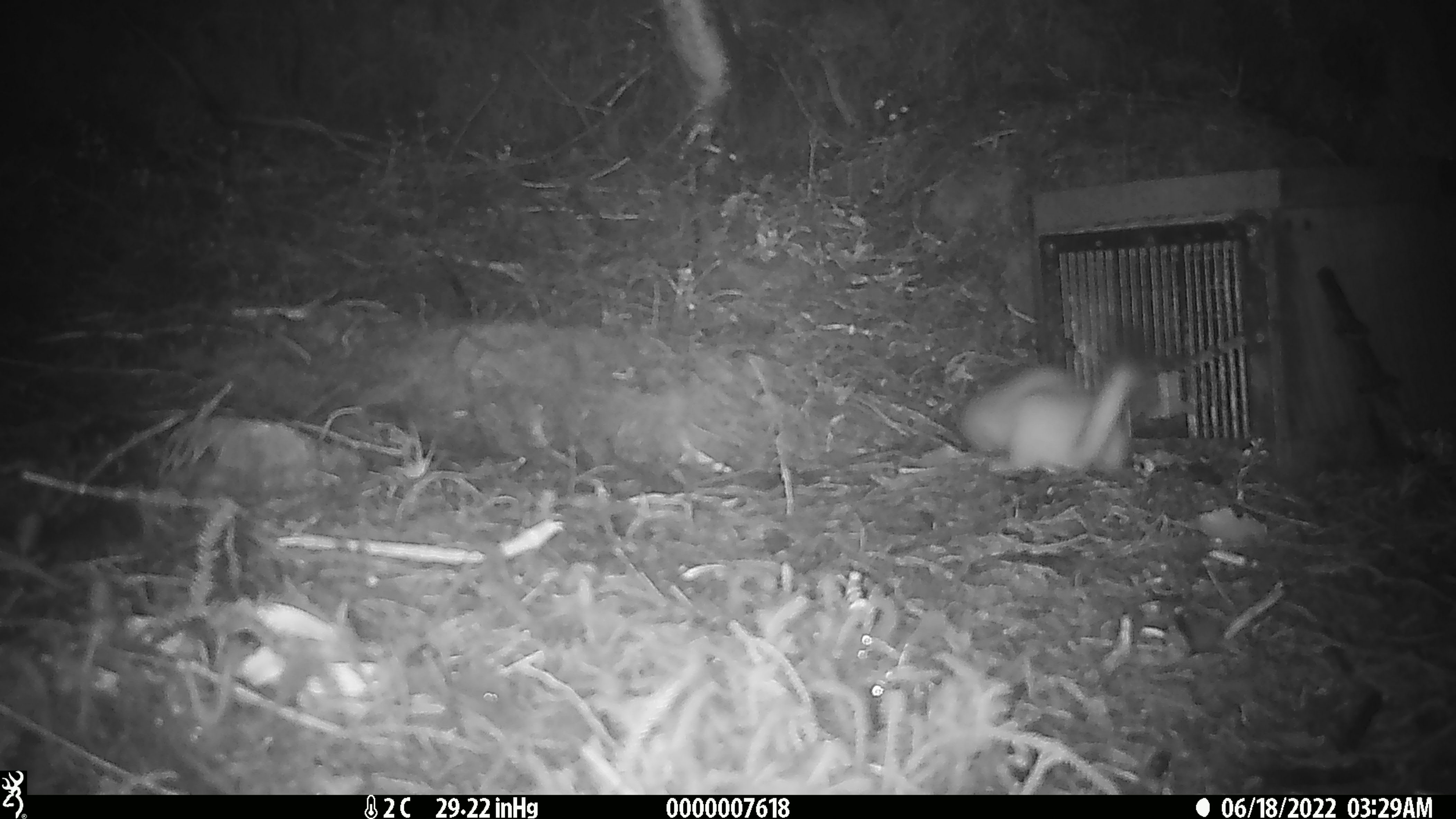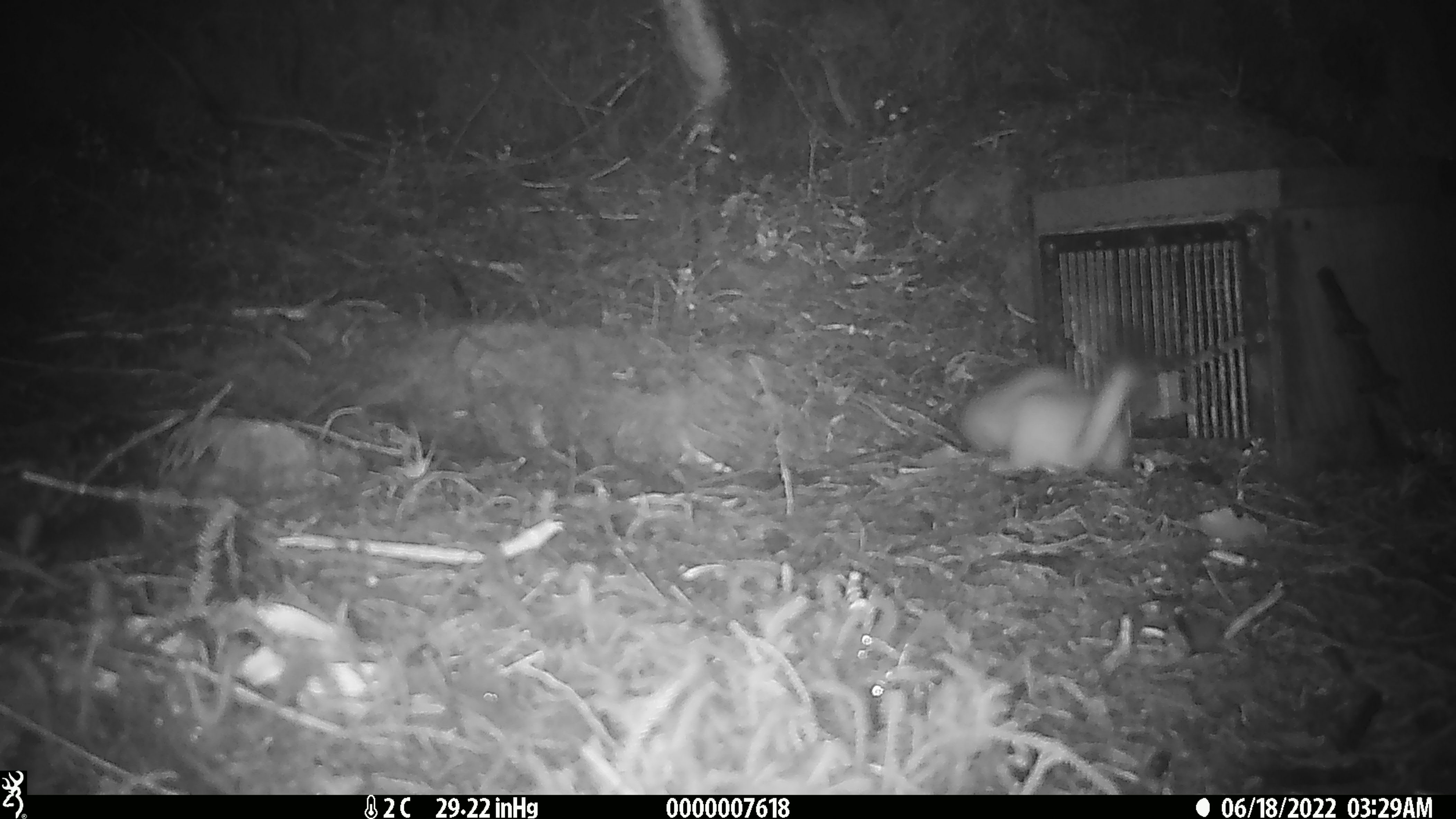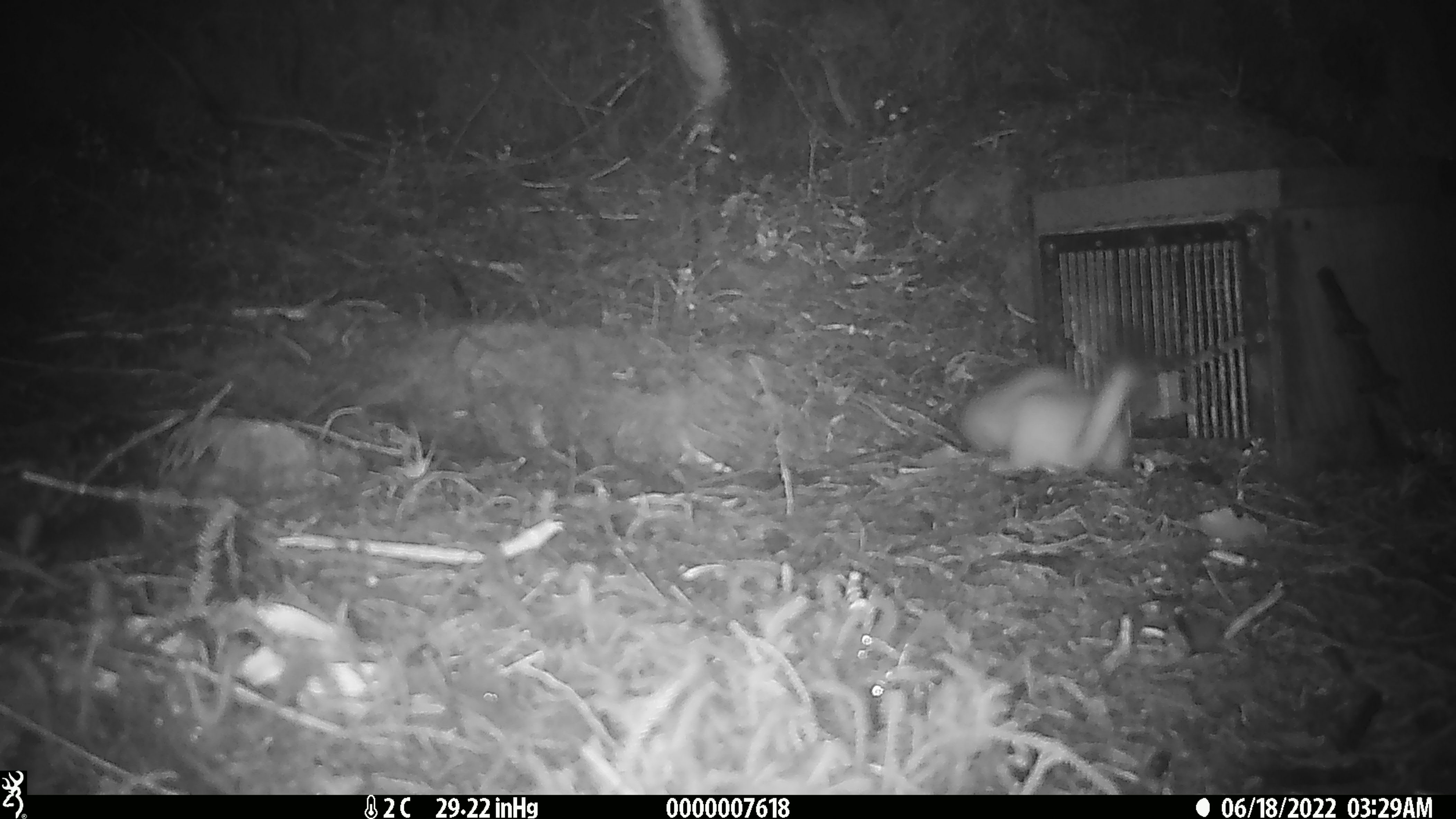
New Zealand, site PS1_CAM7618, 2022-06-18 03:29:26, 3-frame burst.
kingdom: Animalia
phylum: Chordata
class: Mammalia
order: Carnivora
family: Mustelidae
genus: Mustela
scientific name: Mustela erminea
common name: stoat